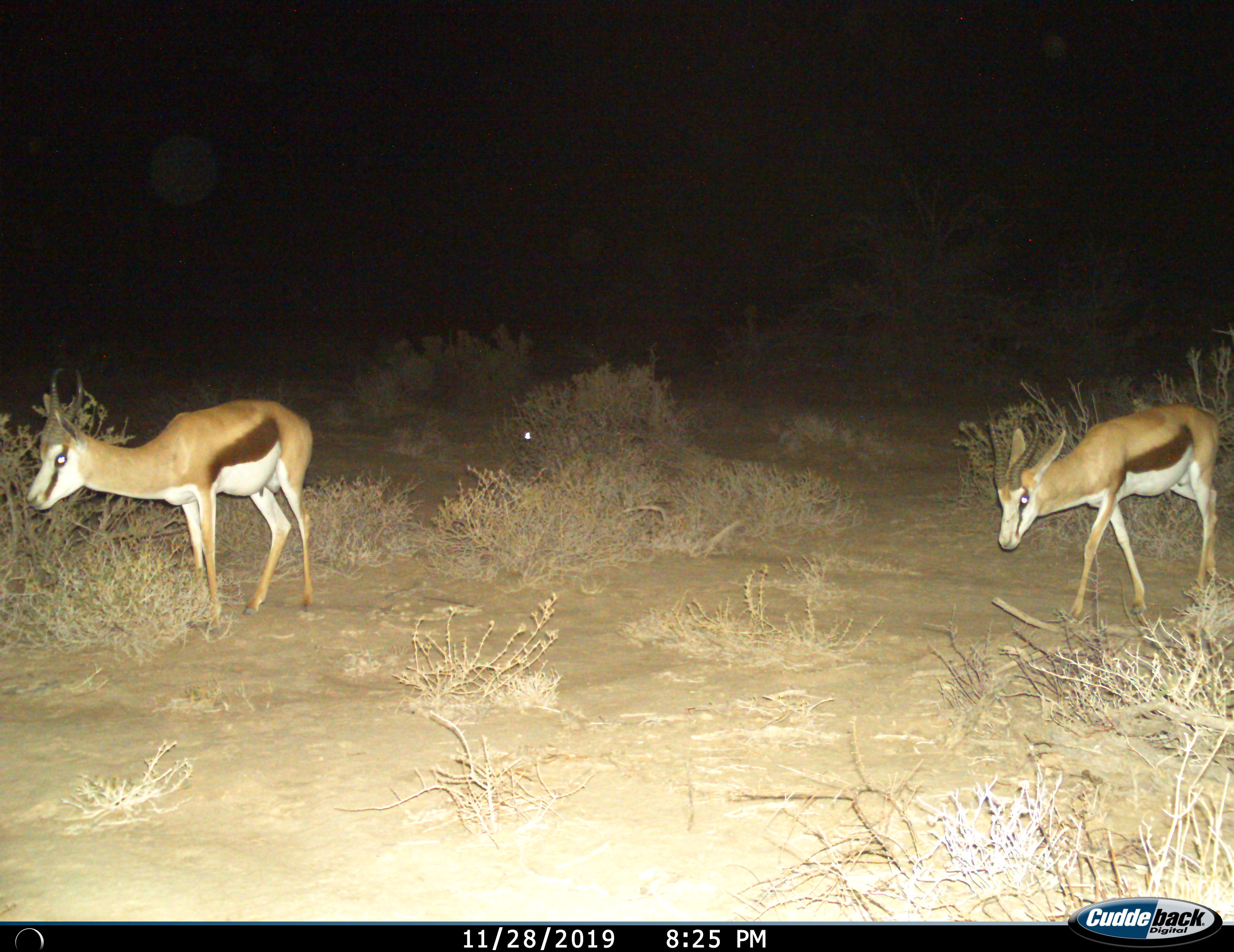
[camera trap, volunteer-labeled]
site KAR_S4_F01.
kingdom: Animalia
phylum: Chordata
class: Mammalia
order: Artiodactyla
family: Bovidae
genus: Antidorcas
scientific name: Antidorcas marsupialis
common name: springbok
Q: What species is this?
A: Springbok (Antidorcas marsupialis).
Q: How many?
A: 2.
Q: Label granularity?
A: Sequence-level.